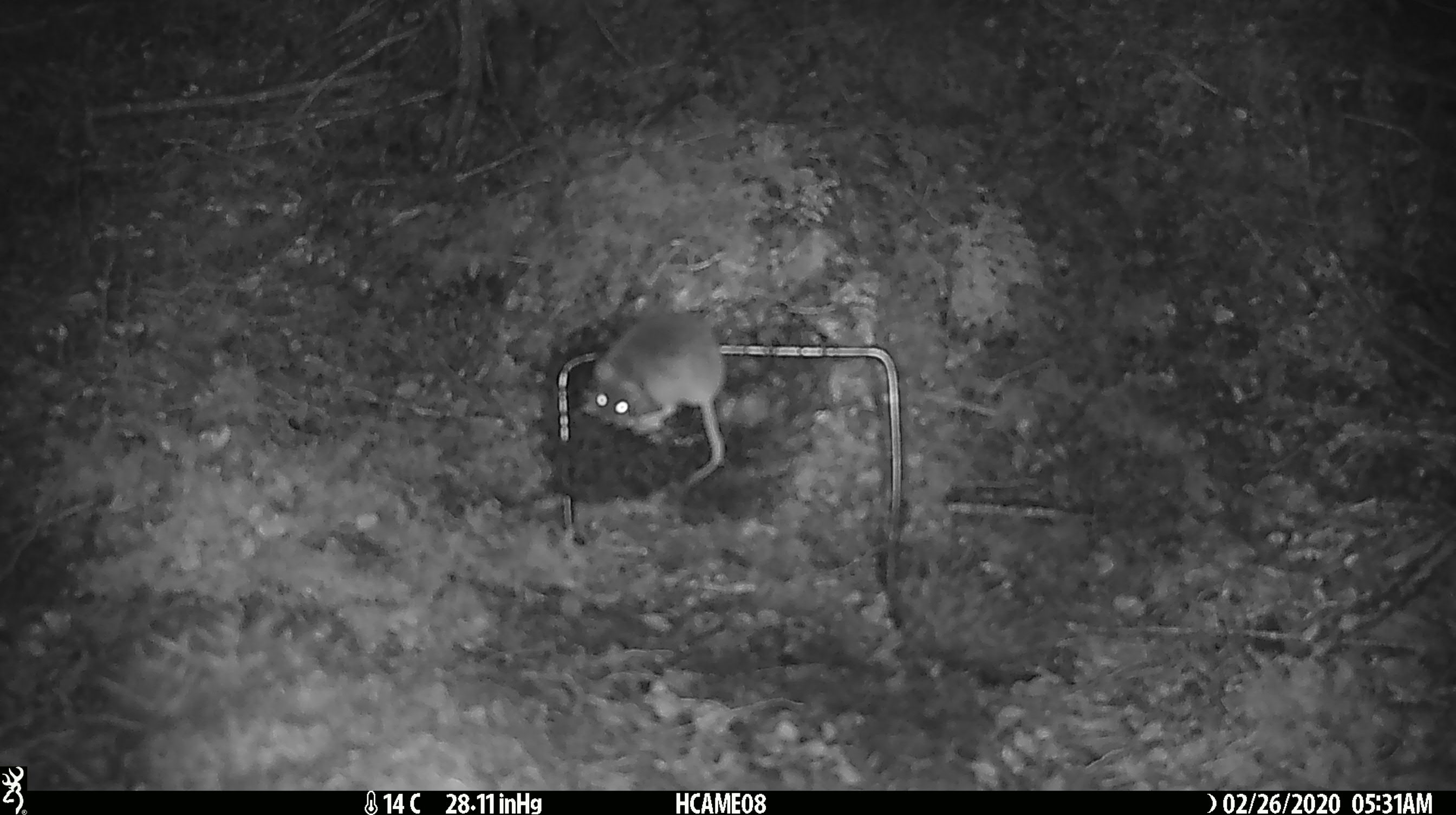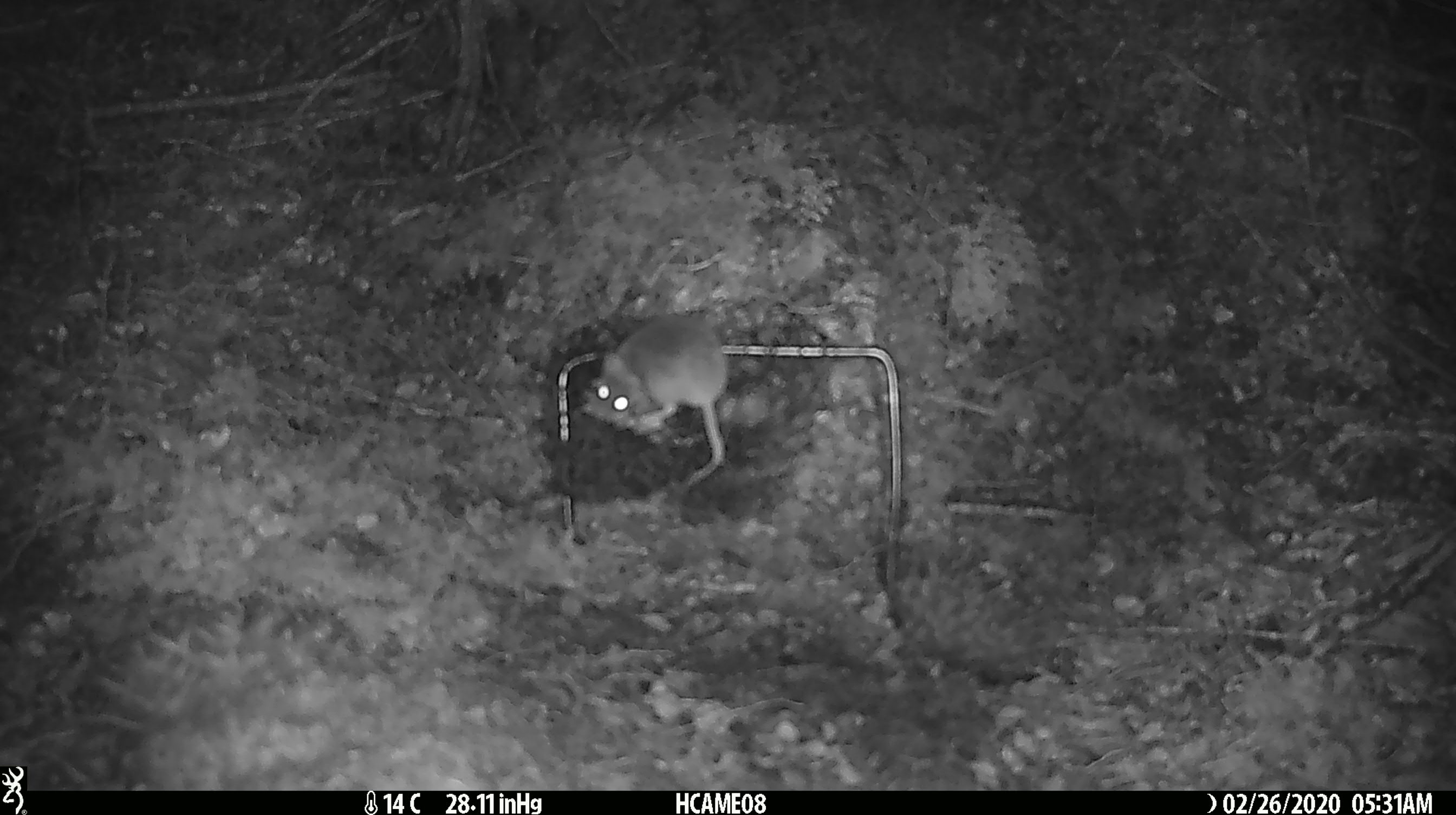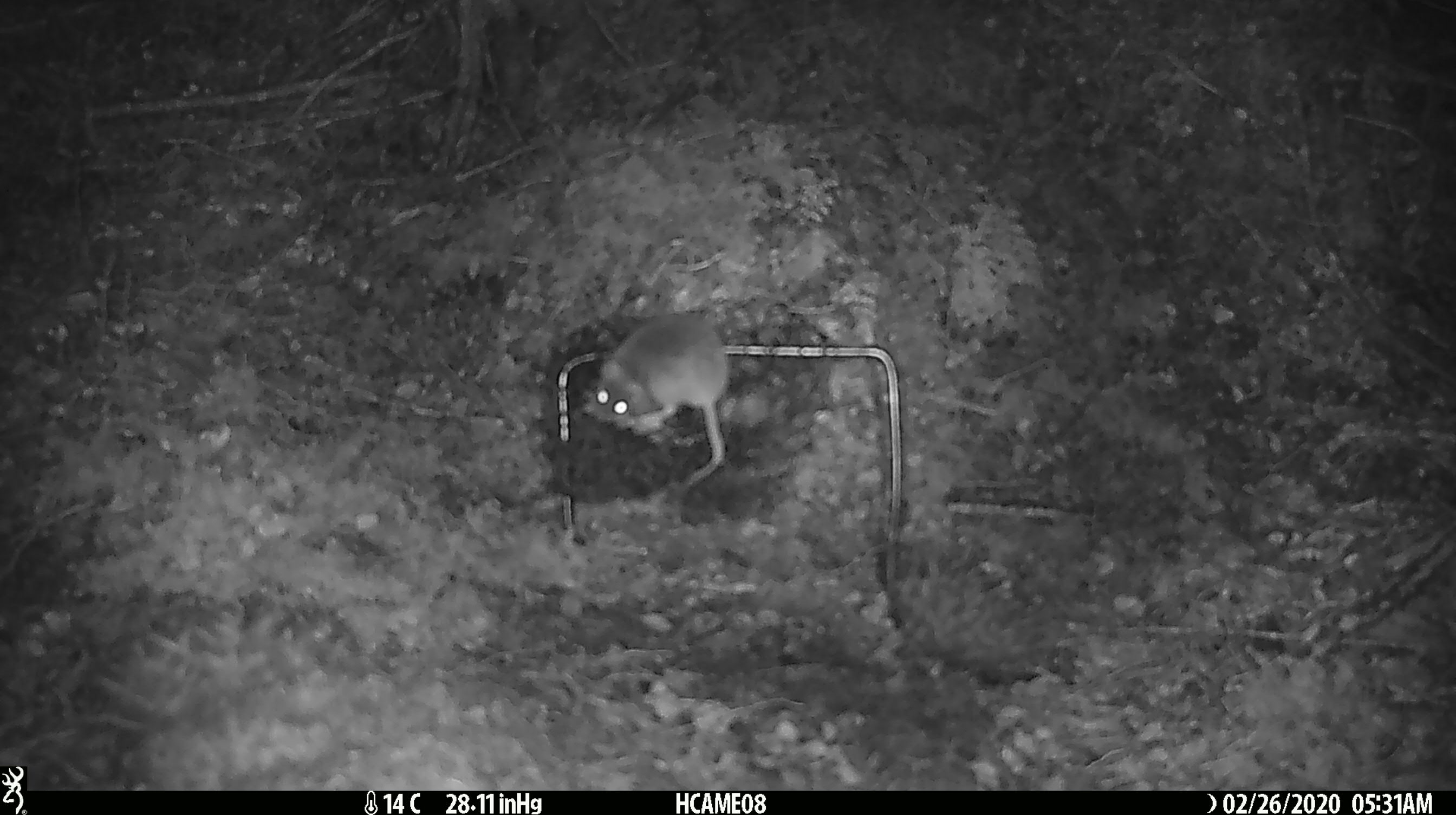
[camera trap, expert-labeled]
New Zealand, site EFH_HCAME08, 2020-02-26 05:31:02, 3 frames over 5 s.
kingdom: Animalia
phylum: Chordata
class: Mammalia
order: Rodentia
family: Muridae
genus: Mus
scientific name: Mus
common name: mouse